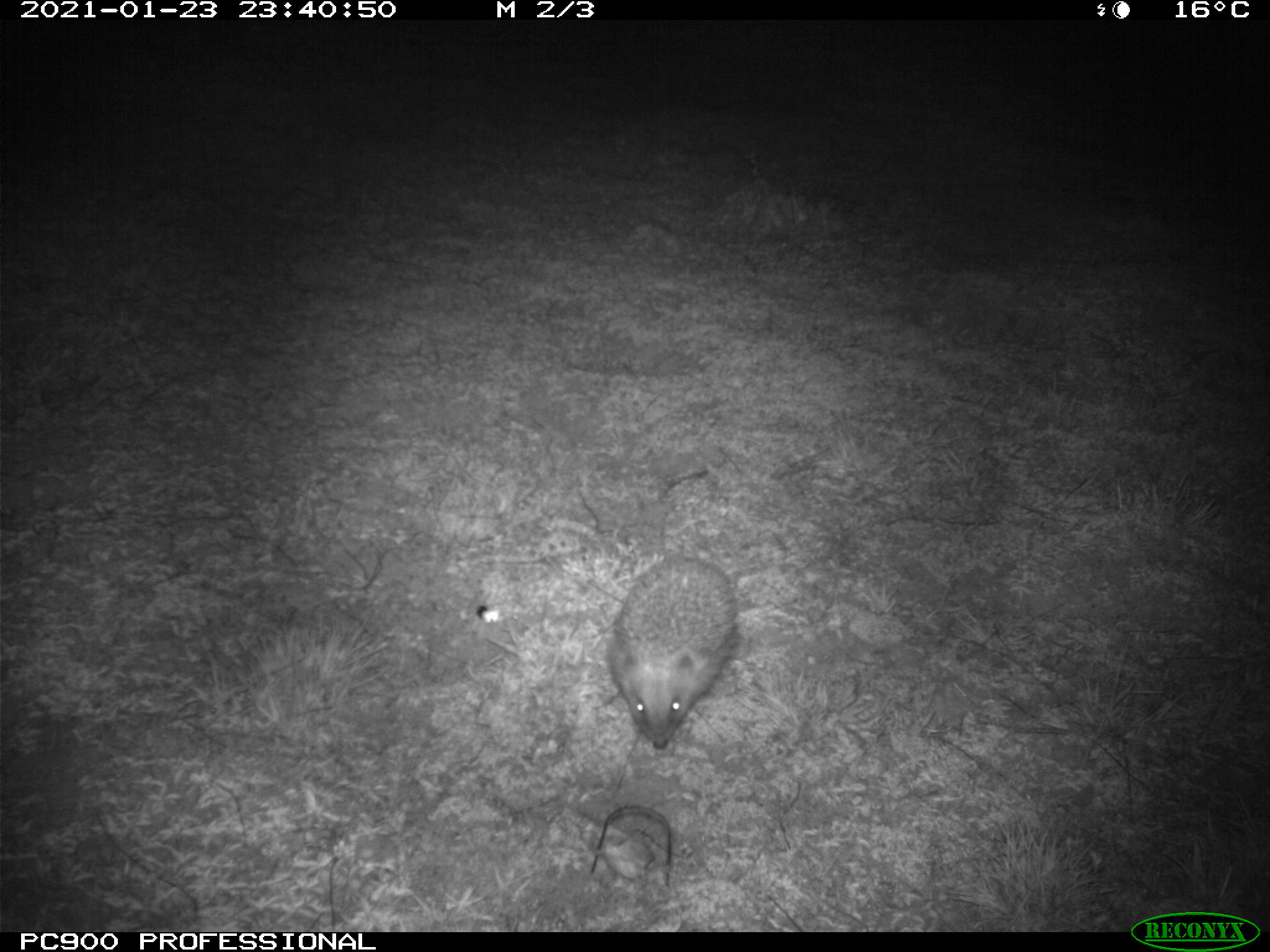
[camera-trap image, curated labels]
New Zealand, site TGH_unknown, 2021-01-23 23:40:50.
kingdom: Animalia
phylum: Chordata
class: Mammalia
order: Eulipotyphla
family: Erinaceidae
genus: Erinaceus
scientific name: Erinaceus europaeus europaeus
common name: european hedgehog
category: hedgehog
Hedgehog (european hedgehog) (Erinaceus europaeus europaeus).